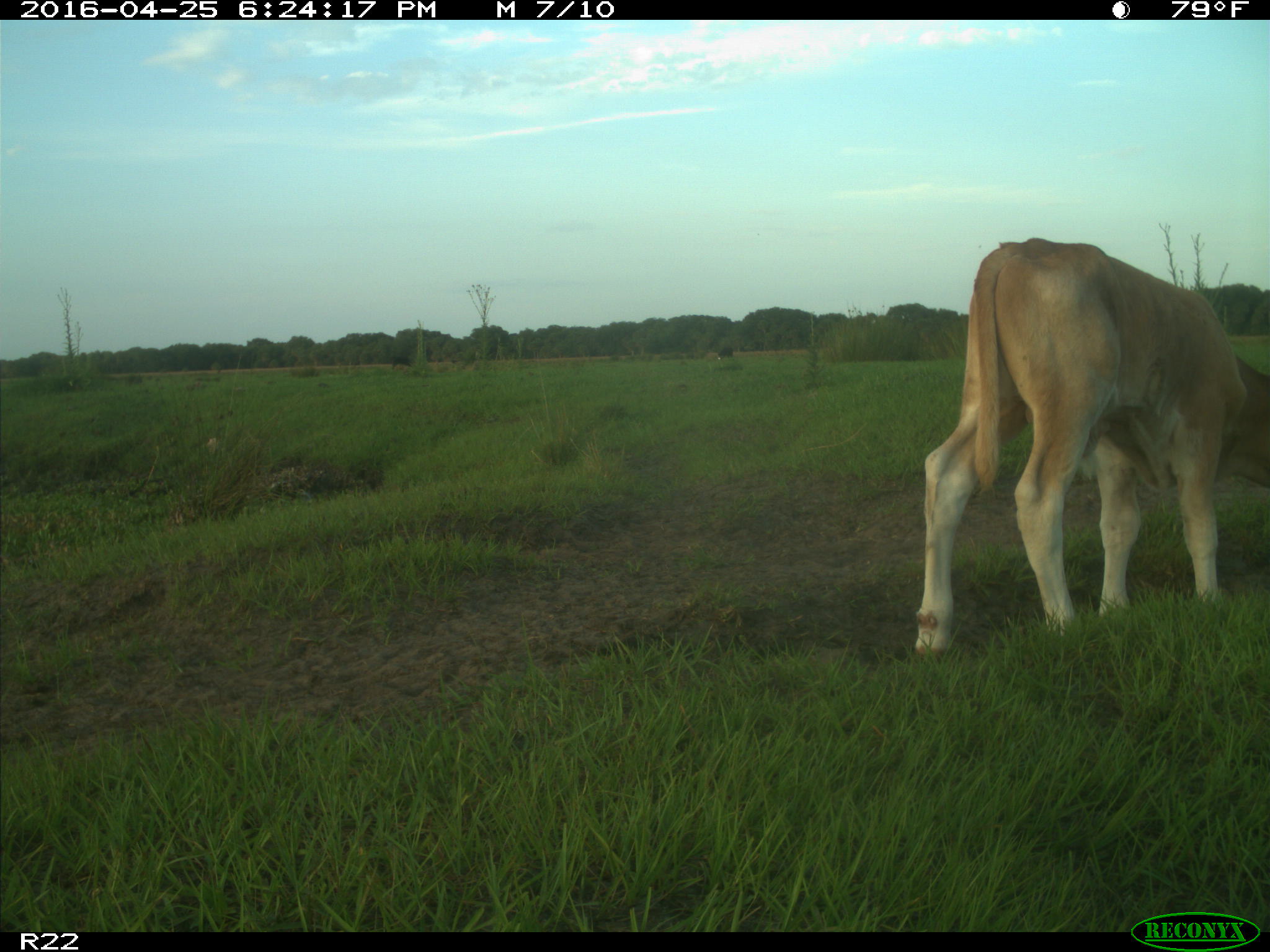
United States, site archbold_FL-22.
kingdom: Animalia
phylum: Chordata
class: Mammalia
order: Artiodactyla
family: Bovidae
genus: Bos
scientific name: Bos taurus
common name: domestic cow